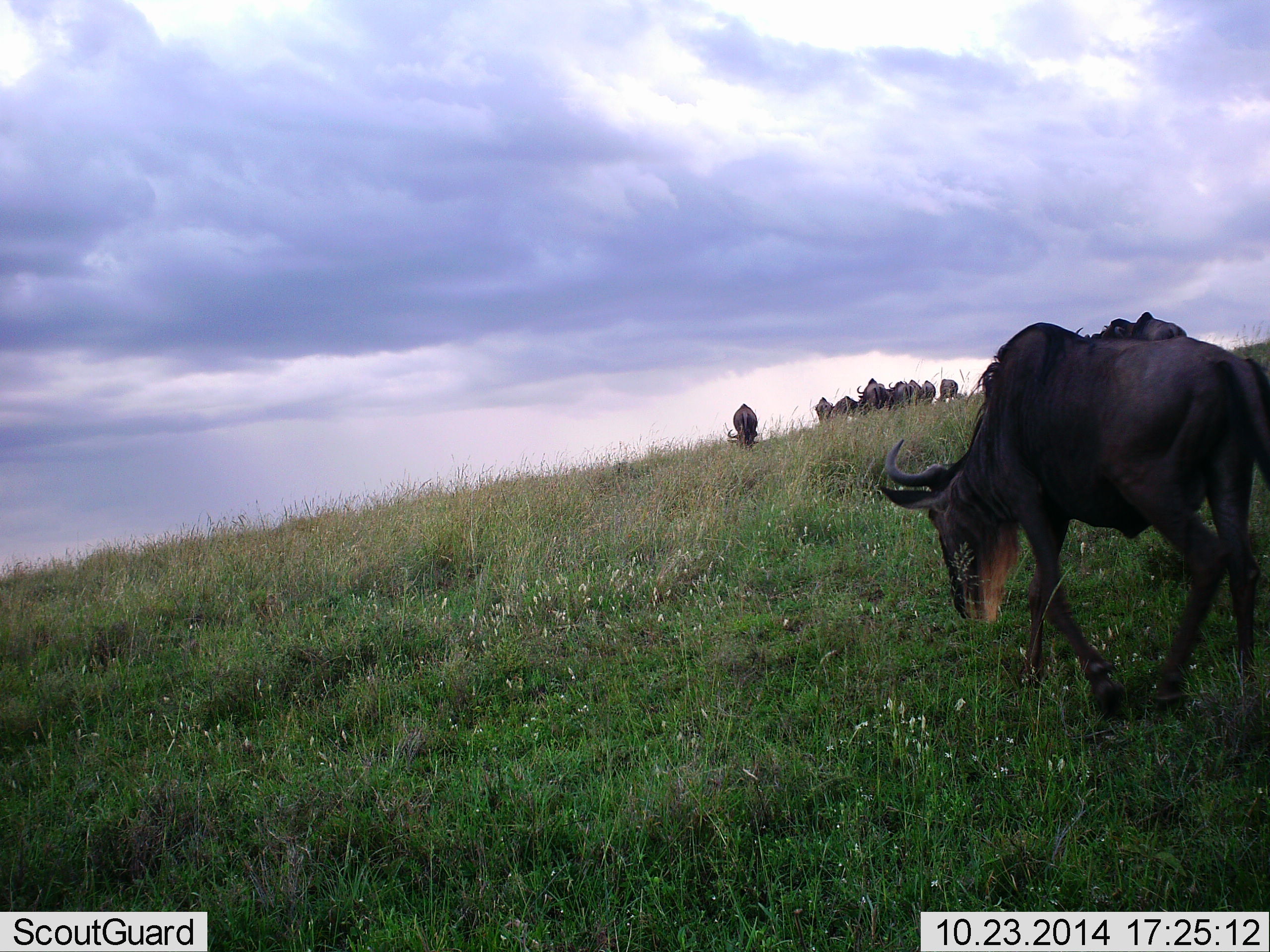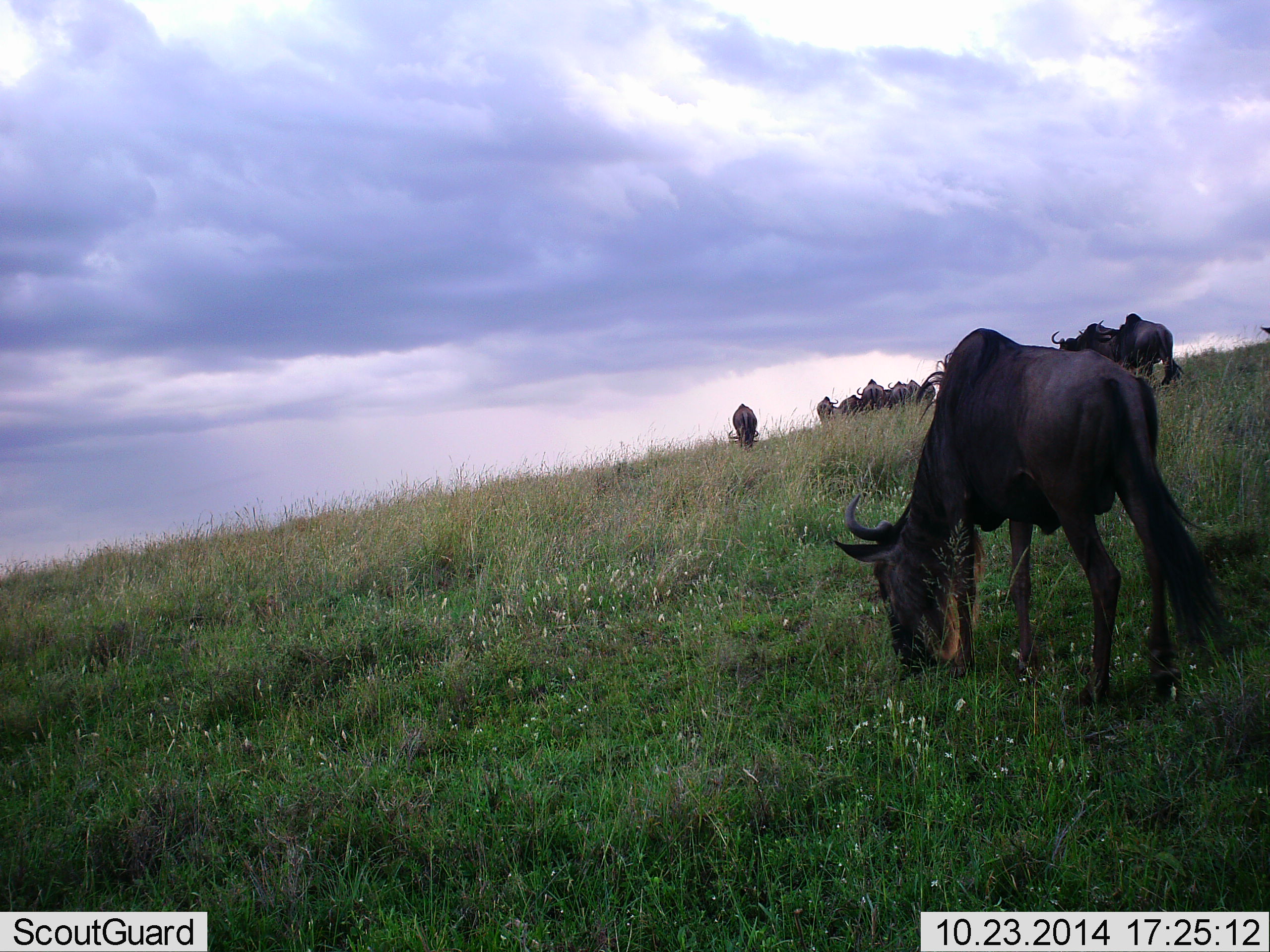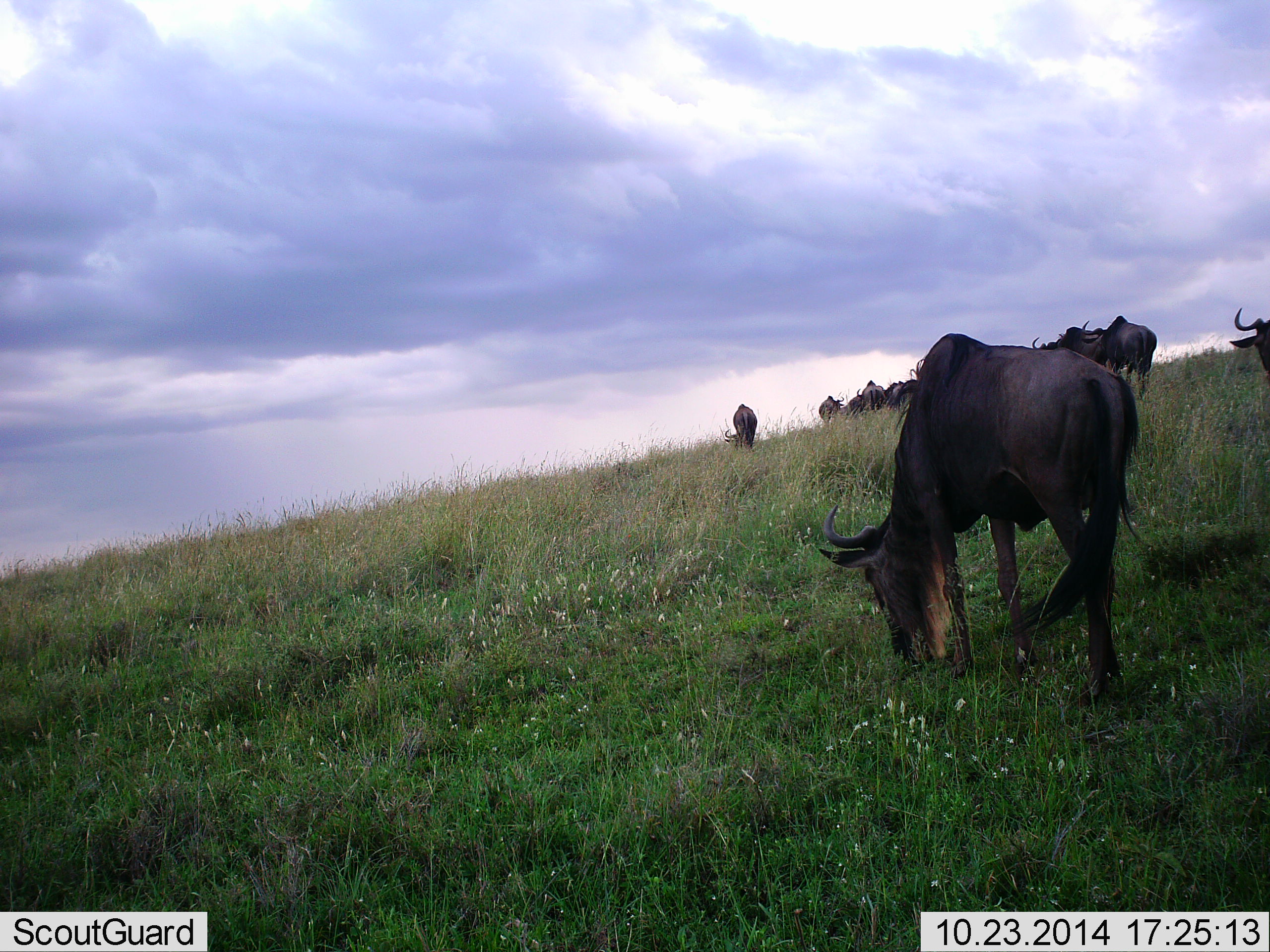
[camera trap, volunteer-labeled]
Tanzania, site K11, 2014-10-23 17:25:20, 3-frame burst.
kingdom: Animalia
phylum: Chordata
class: Mammalia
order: Artiodactyla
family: Bovidae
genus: Connochaetes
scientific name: Connochaetes taurinus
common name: blue wildebeest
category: wildebeest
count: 11-50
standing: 60%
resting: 0%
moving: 50%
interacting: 0%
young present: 0%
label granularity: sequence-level